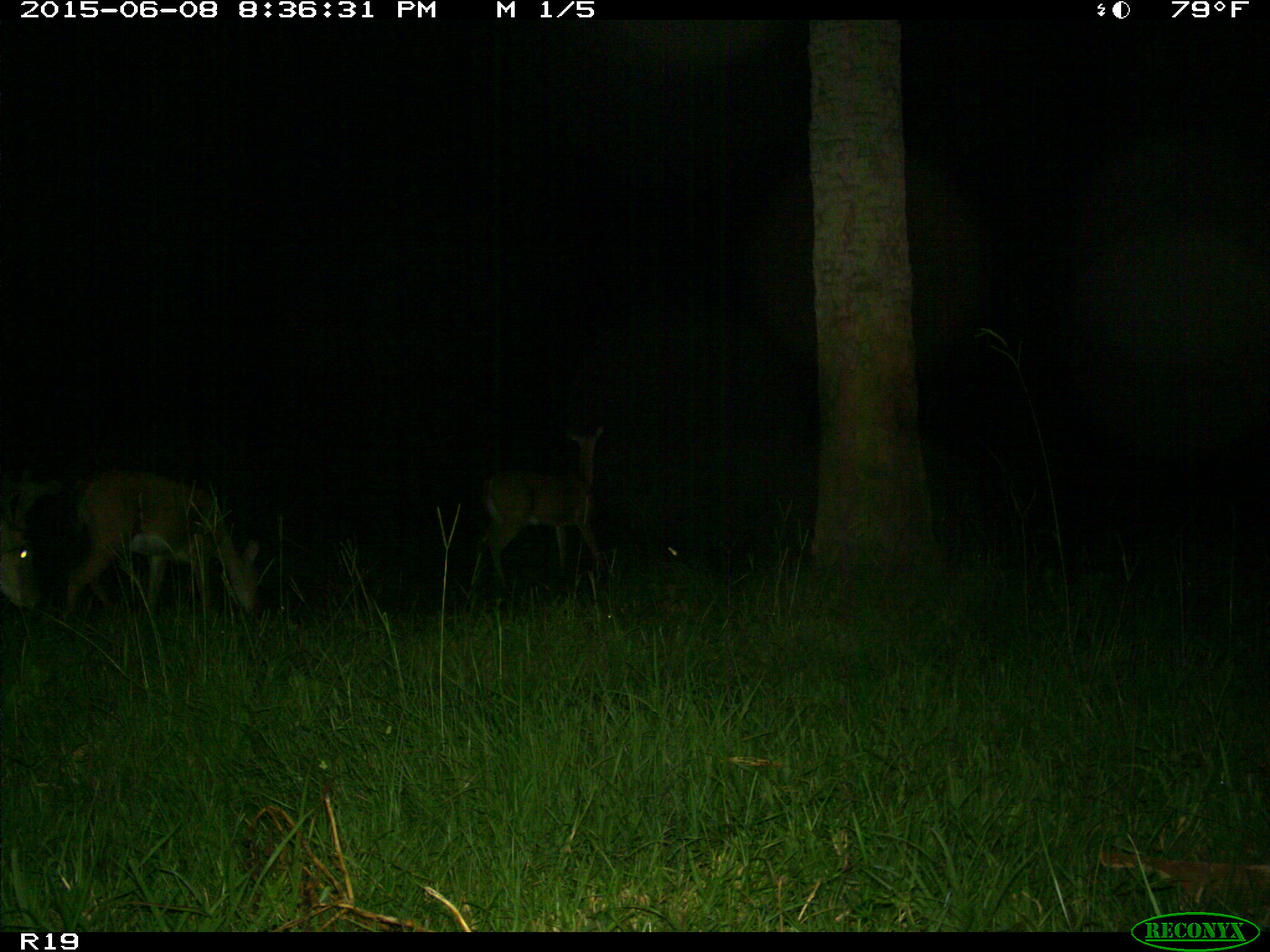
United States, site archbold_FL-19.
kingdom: Animalia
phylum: Chordata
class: Mammalia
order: Artiodactyla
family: Cervidae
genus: Odocoileus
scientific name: Odocoileus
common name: deer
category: unidentified deer